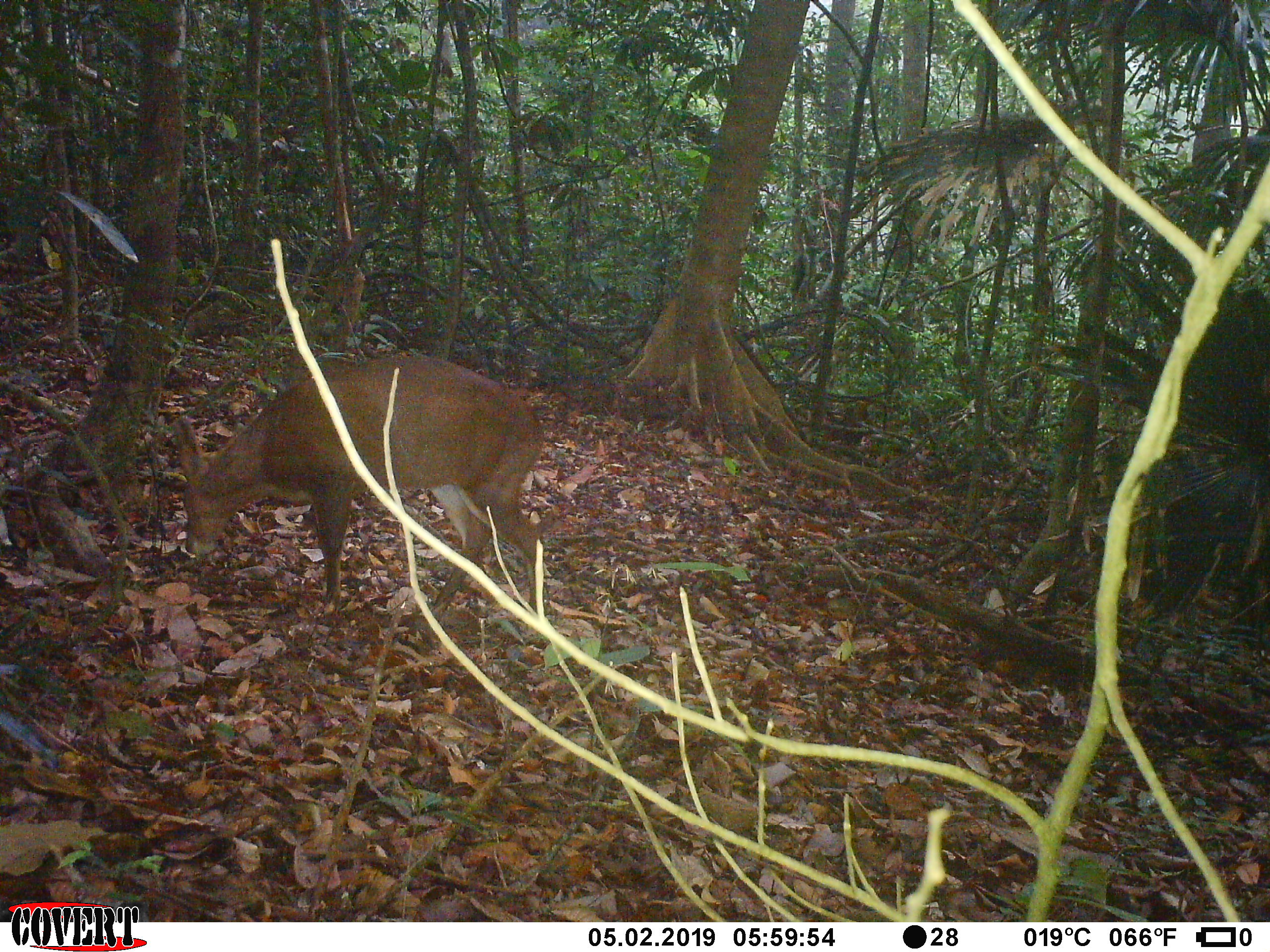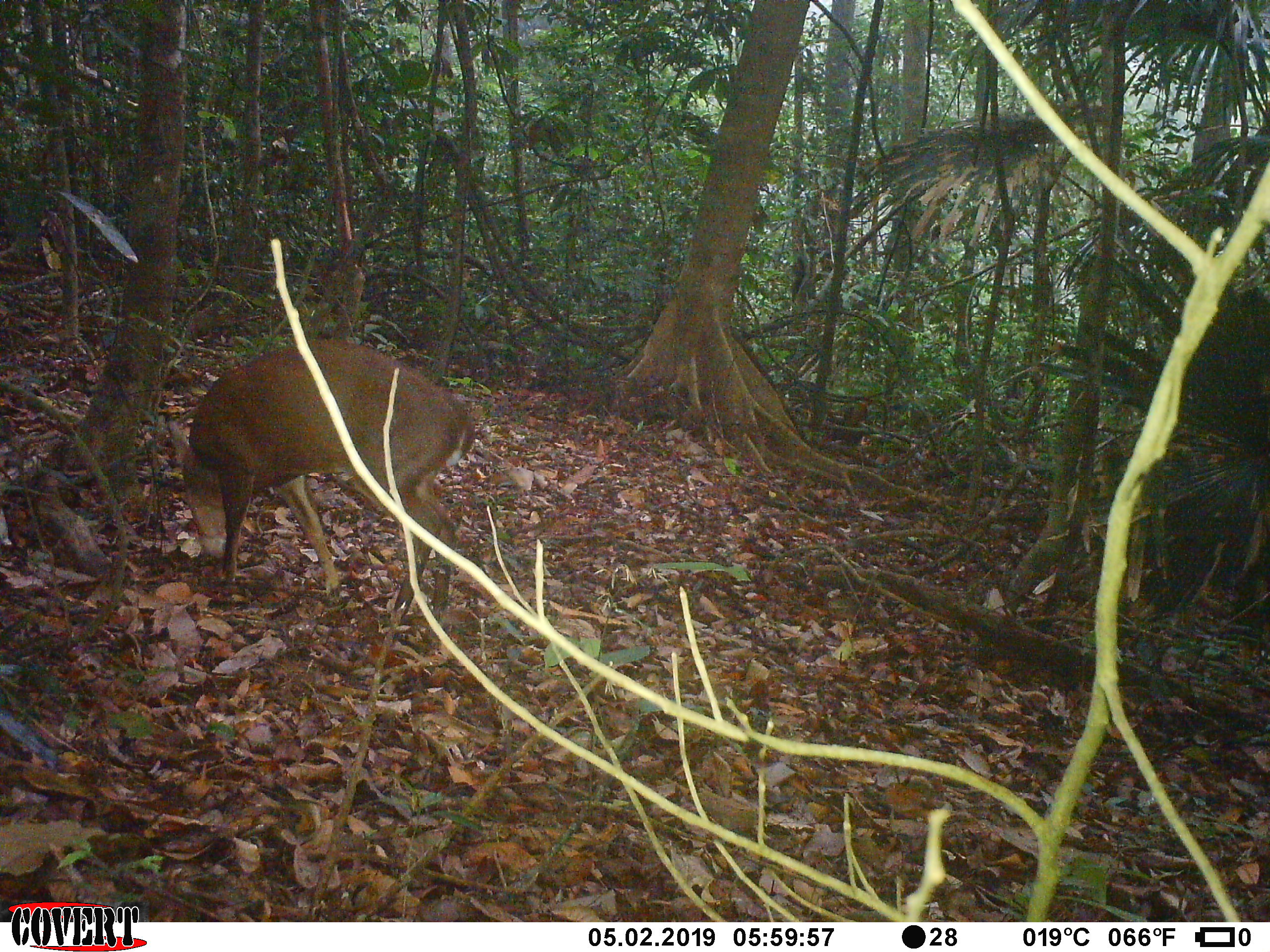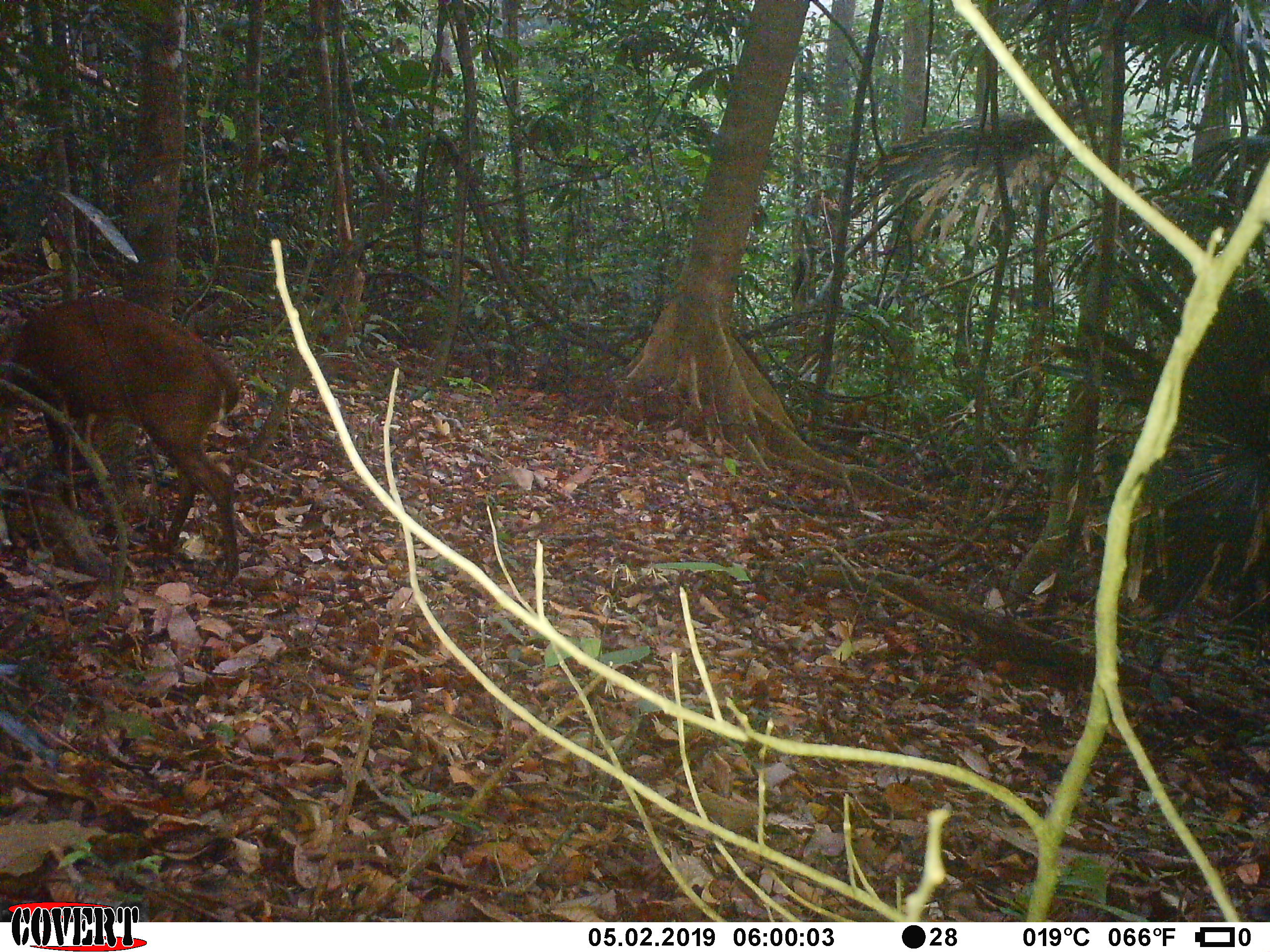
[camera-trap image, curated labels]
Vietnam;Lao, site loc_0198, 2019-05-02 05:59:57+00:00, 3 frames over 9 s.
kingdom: Animalia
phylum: Chordata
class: Mammalia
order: Artiodactyla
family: Cervidae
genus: Muntiacus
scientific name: Muntiacus vuquangensis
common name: large-antlered muntjac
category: large antlered muntjac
Large antlered muntjac (large-antlered muntjac) (Muntiacus vuquangensis). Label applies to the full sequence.